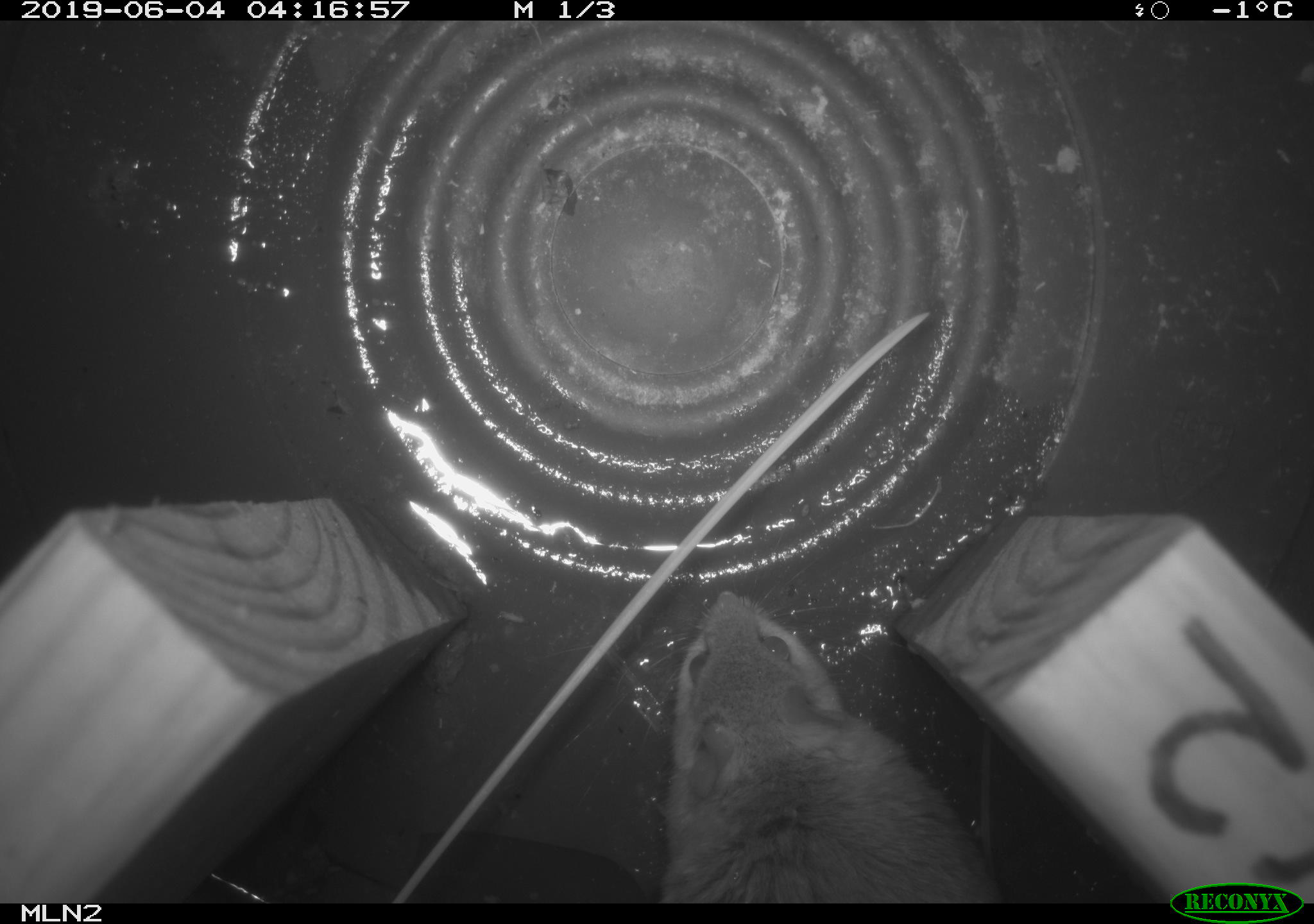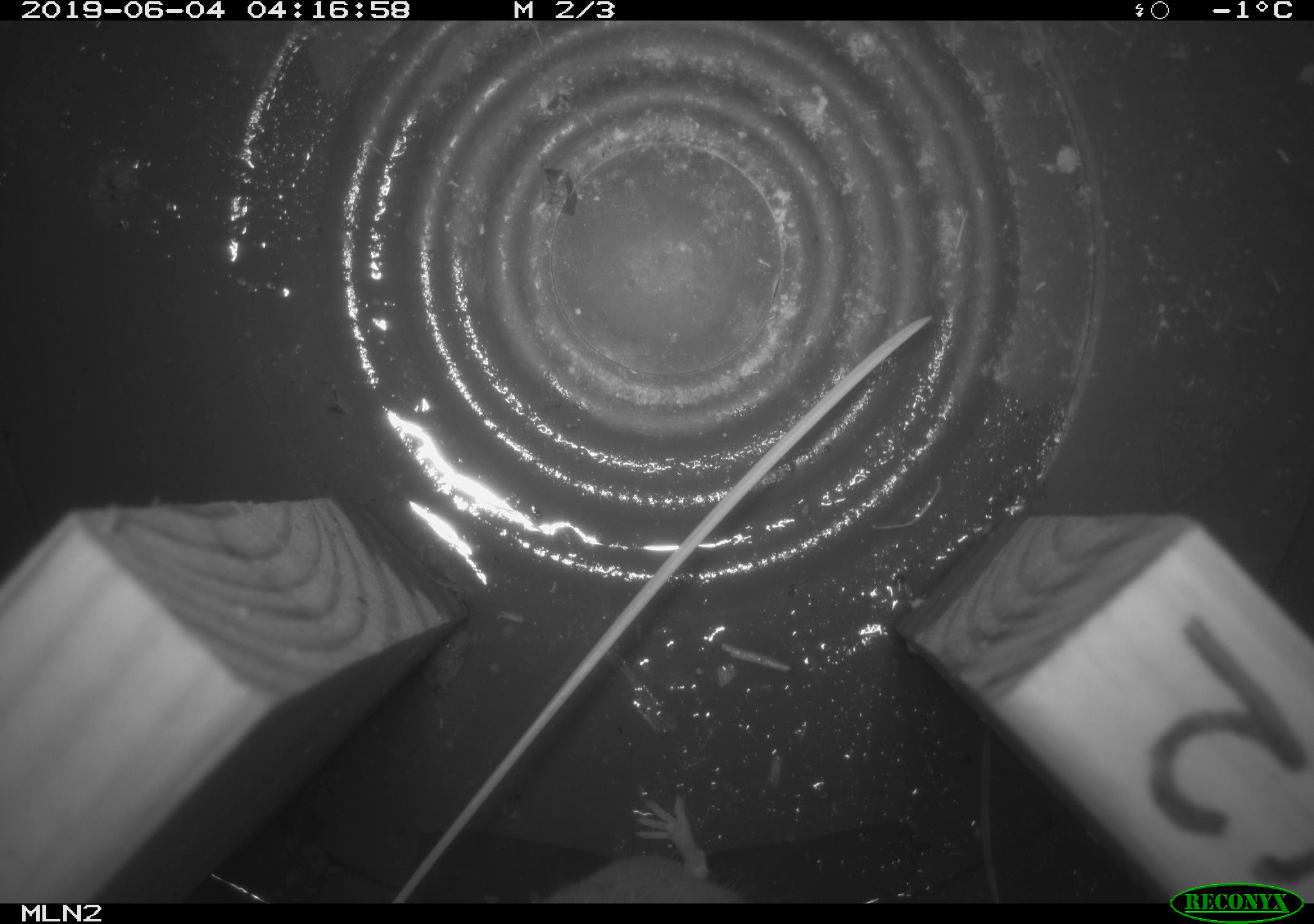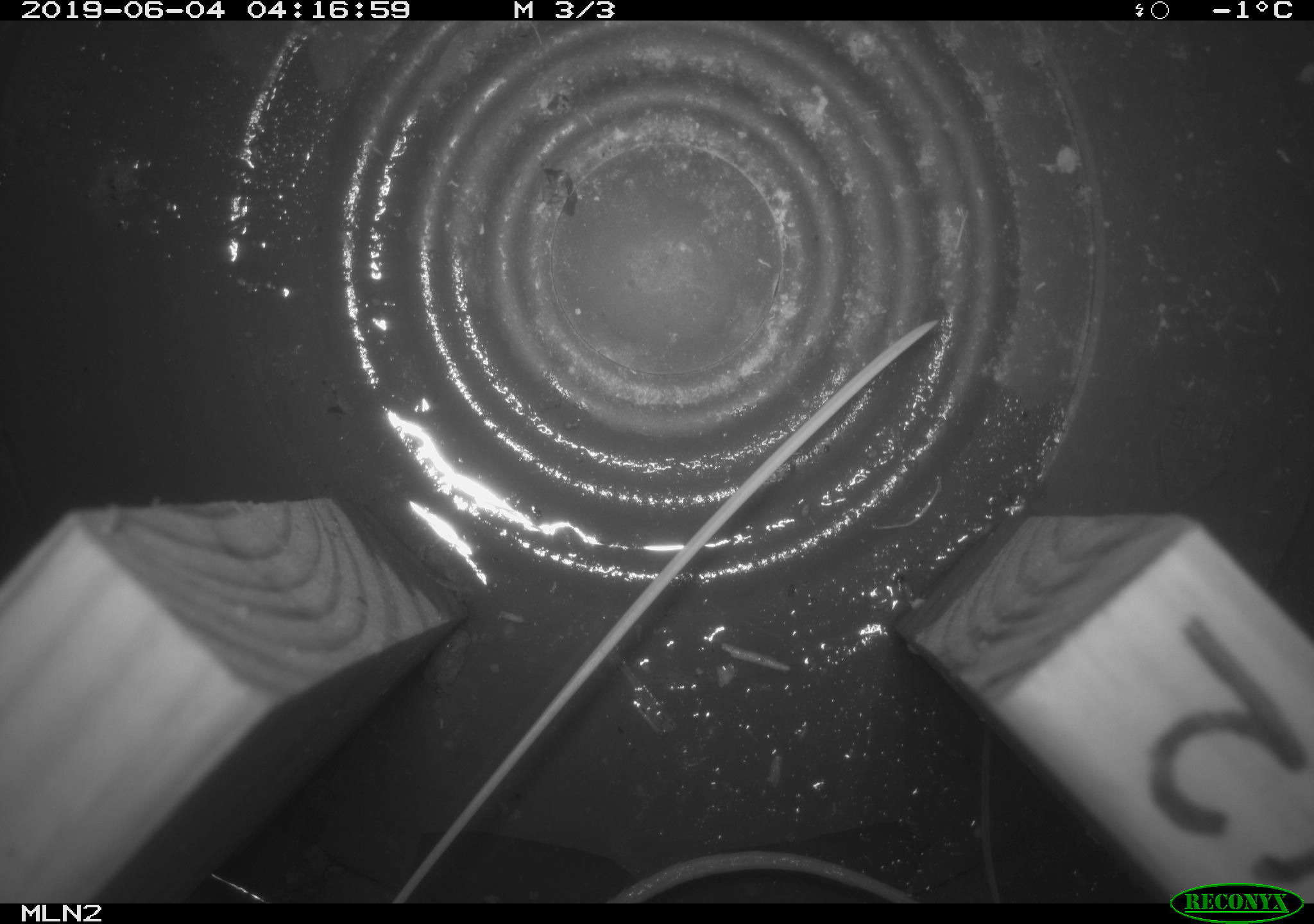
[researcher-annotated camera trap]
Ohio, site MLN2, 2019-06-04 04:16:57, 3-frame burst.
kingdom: Animalia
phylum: Chordata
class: Mammalia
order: Rodentia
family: Cricetidae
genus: Peromyscus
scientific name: Peromyscus leucopus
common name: white-footed mouse